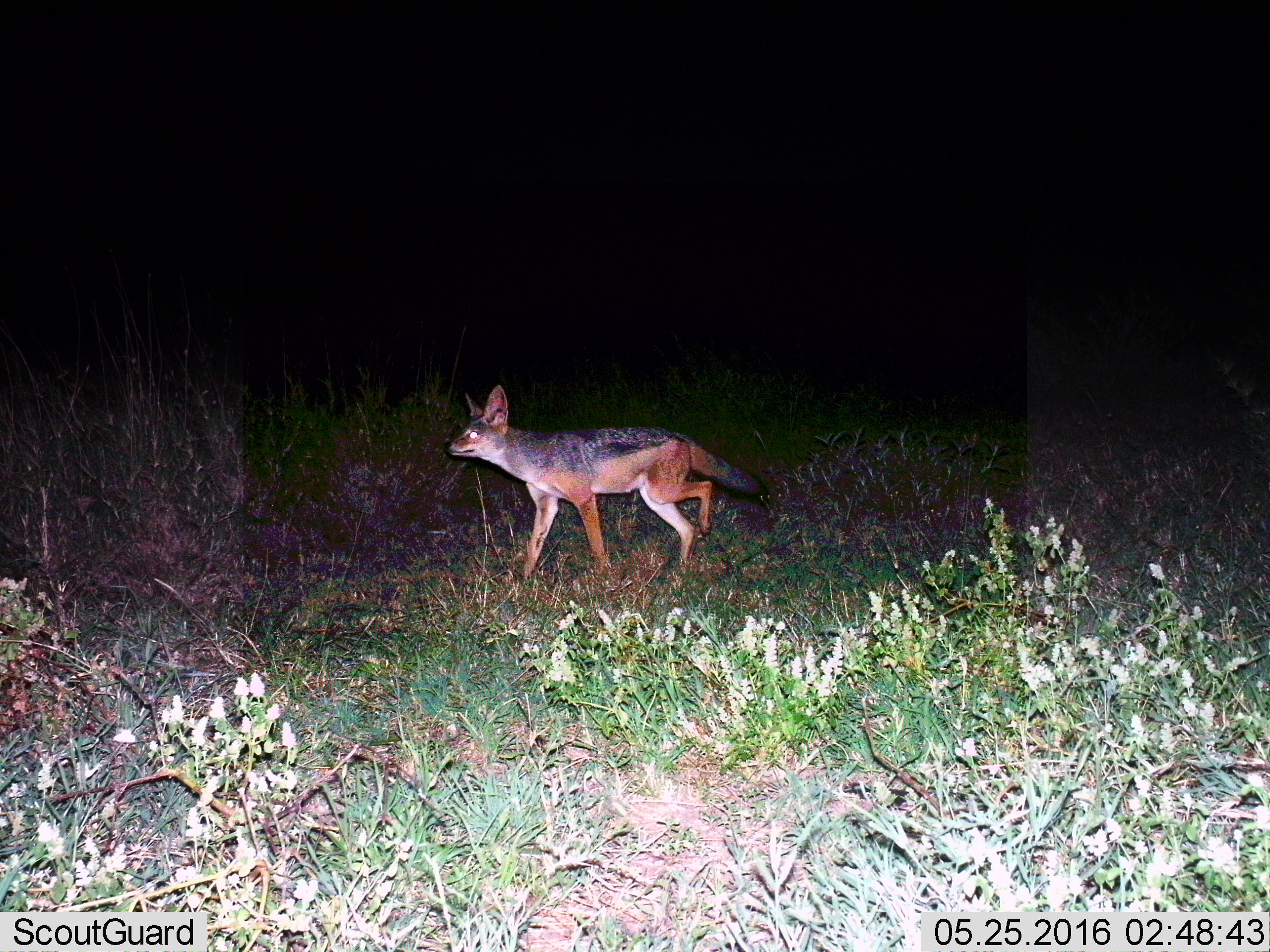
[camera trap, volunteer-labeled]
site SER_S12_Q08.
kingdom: Animalia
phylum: Chordata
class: Mammalia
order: Carnivora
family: Canidae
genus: Lupulella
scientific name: Lupulella mesomelas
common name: black-backed jackal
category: jackalblackbacked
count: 1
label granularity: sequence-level